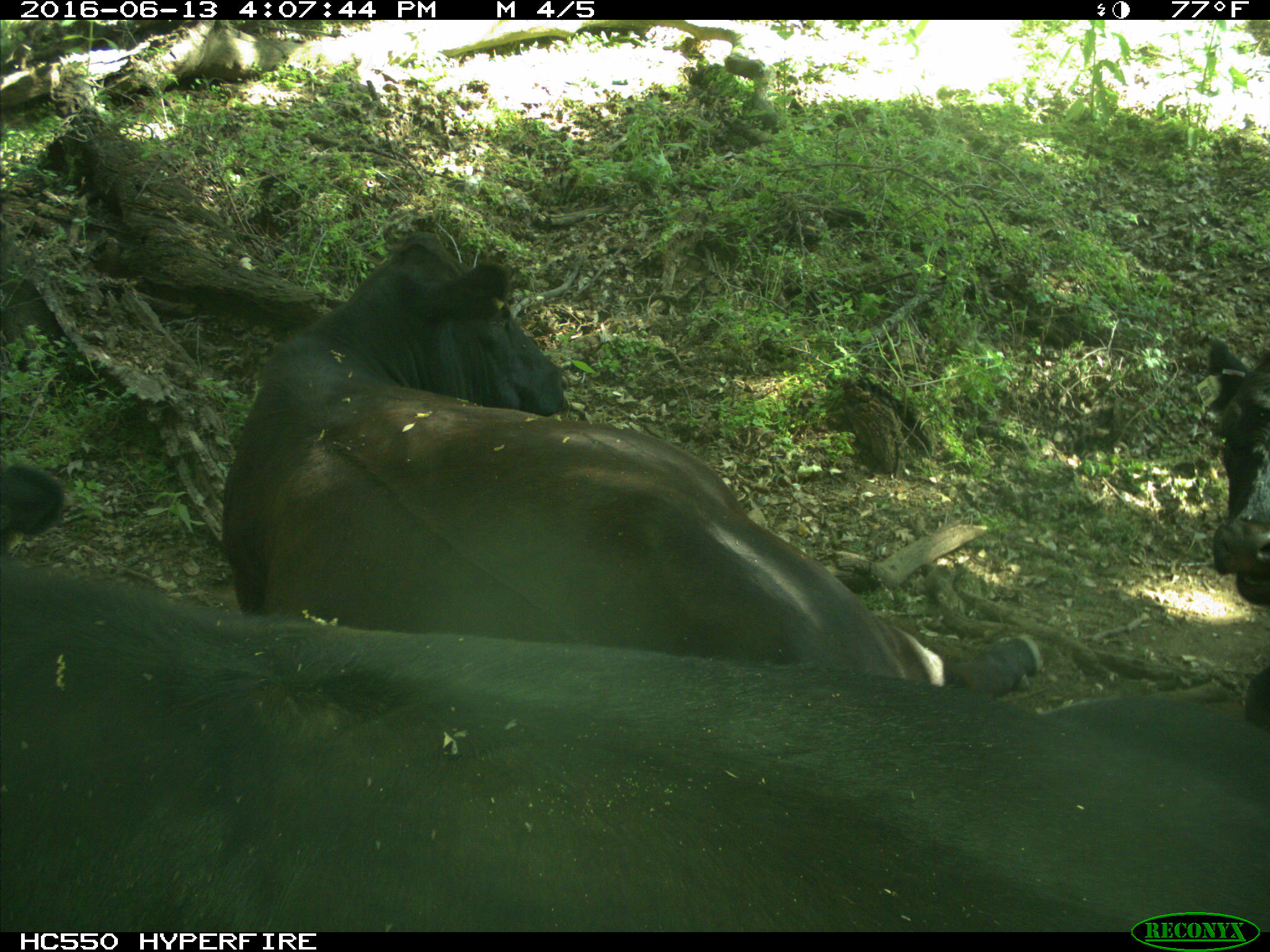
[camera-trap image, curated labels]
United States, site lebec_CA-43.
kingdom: Animalia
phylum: Chordata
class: Mammalia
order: Artiodactyla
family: Bovidae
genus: Bos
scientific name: Bos taurus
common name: domestic cow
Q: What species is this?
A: Bos taurus (domestic cow).